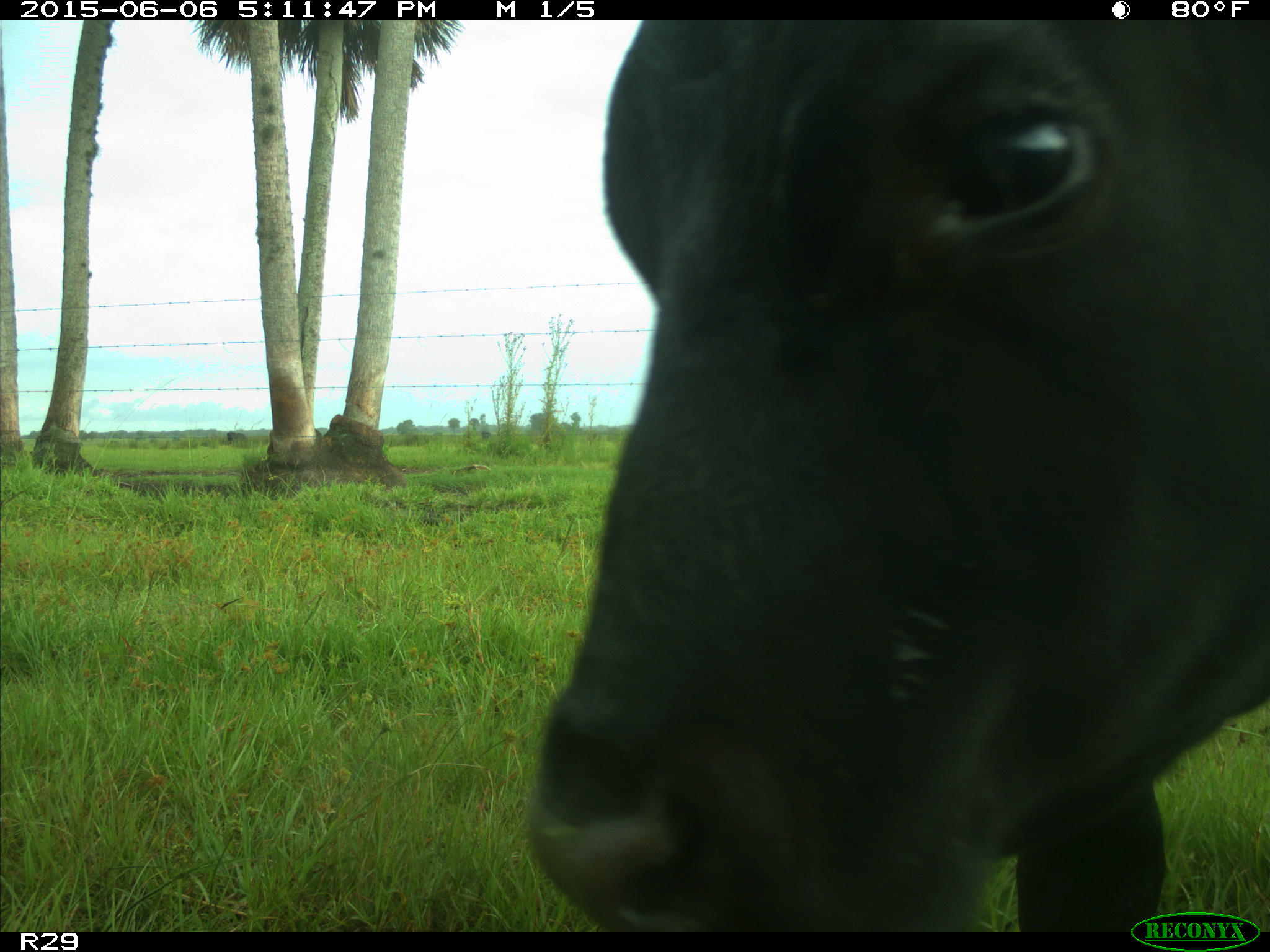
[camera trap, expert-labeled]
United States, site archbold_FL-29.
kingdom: Animalia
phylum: Chordata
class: Mammalia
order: Artiodactyla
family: Bovidae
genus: Bos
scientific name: Bos taurus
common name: domestic cow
Bos taurus (domestic cow).